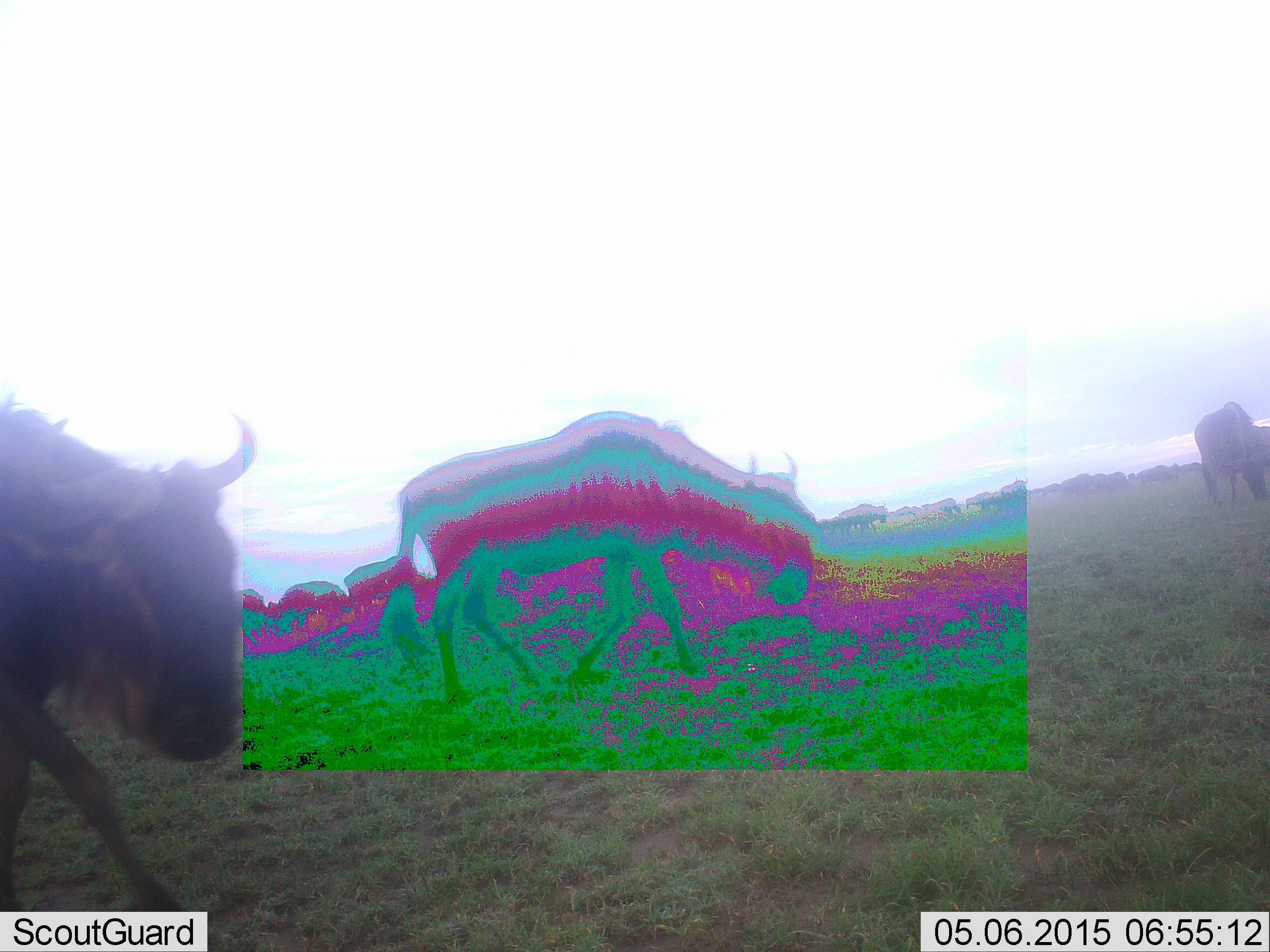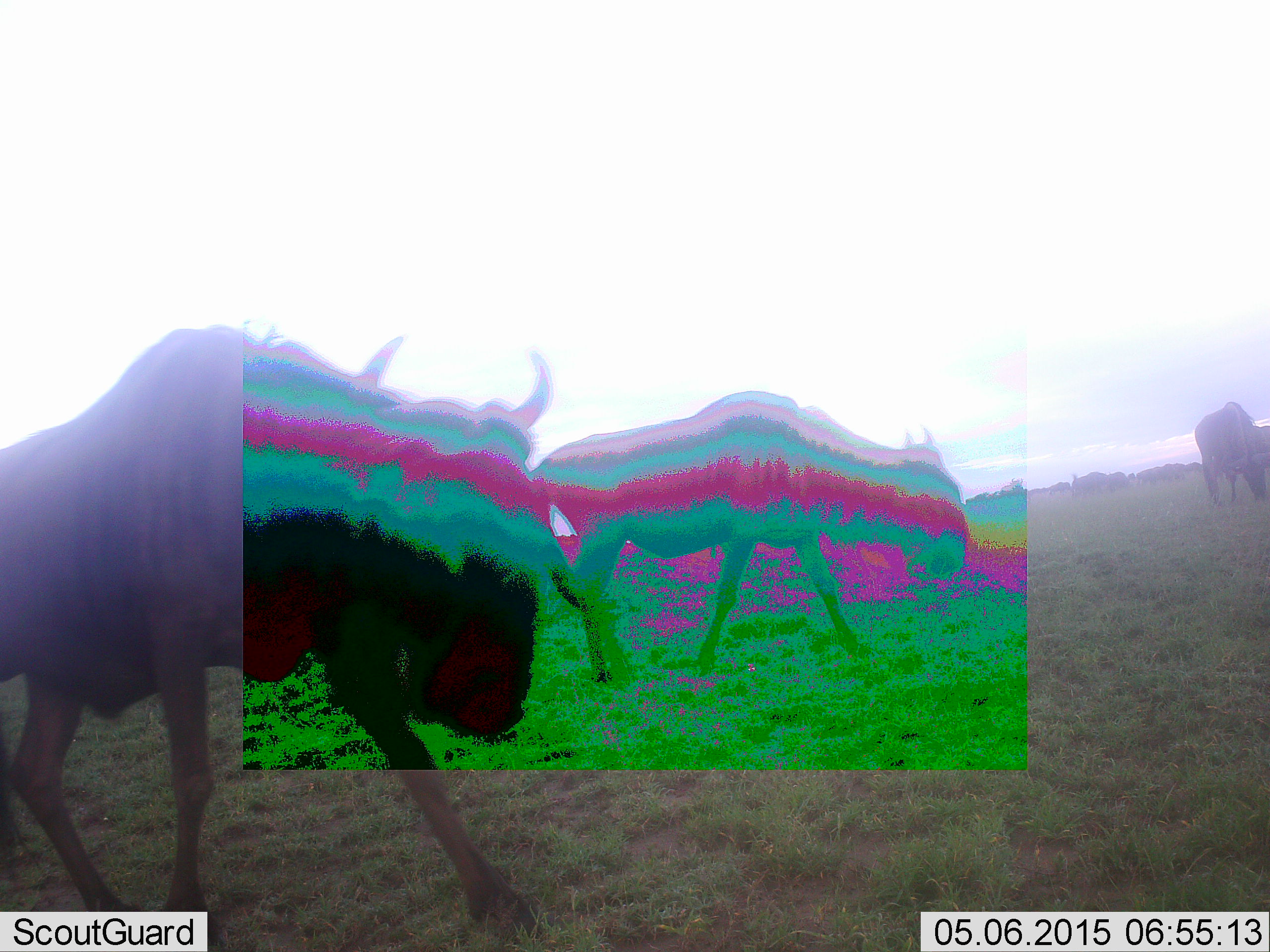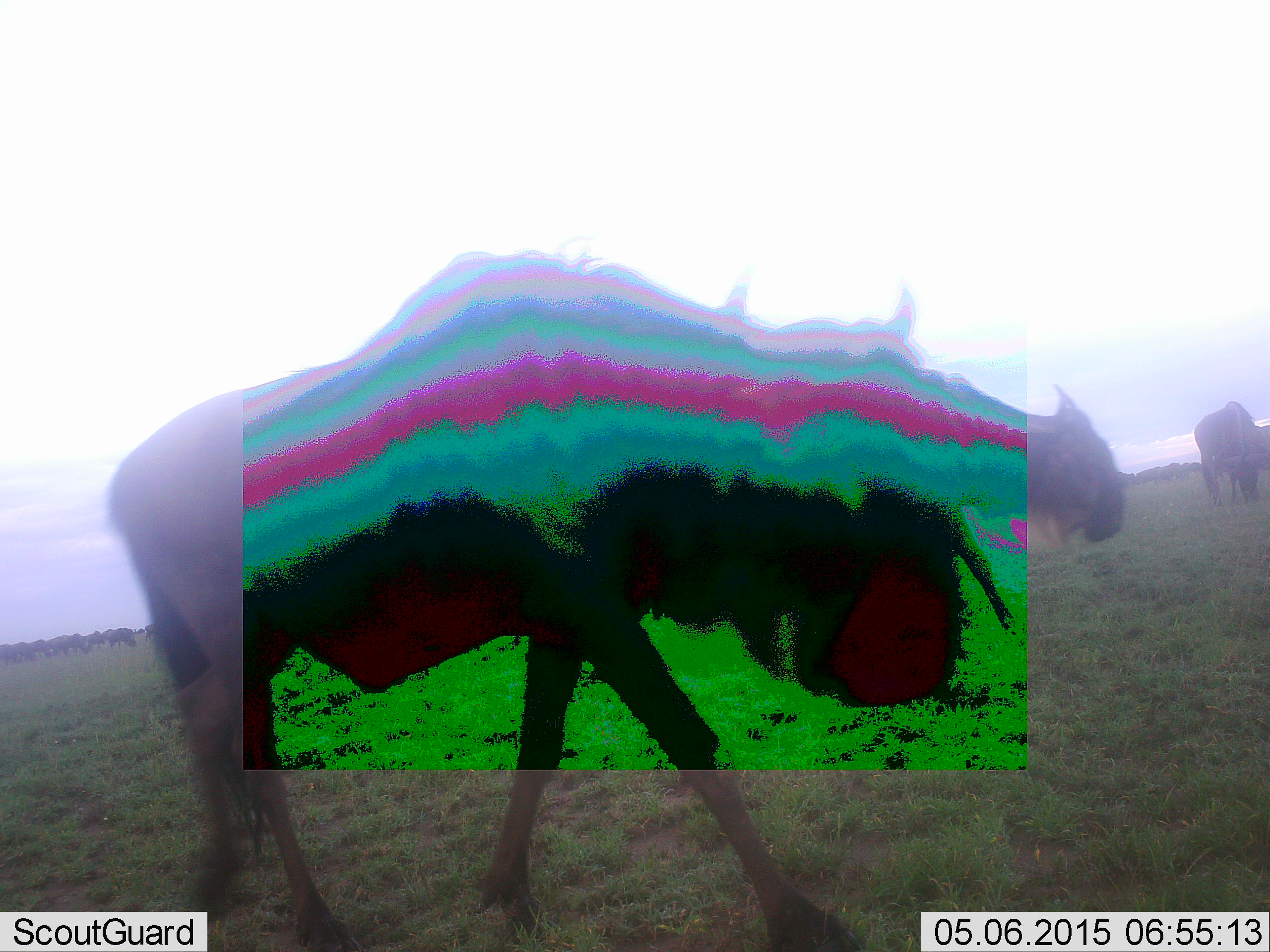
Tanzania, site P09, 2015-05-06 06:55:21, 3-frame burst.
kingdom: Animalia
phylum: Chordata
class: Mammalia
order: Artiodactyla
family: Bovidae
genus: Connochaetes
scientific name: Connochaetes taurinus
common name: blue wildebeest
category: wildebeest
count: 3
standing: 40%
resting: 20%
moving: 90%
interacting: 0%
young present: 0%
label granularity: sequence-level